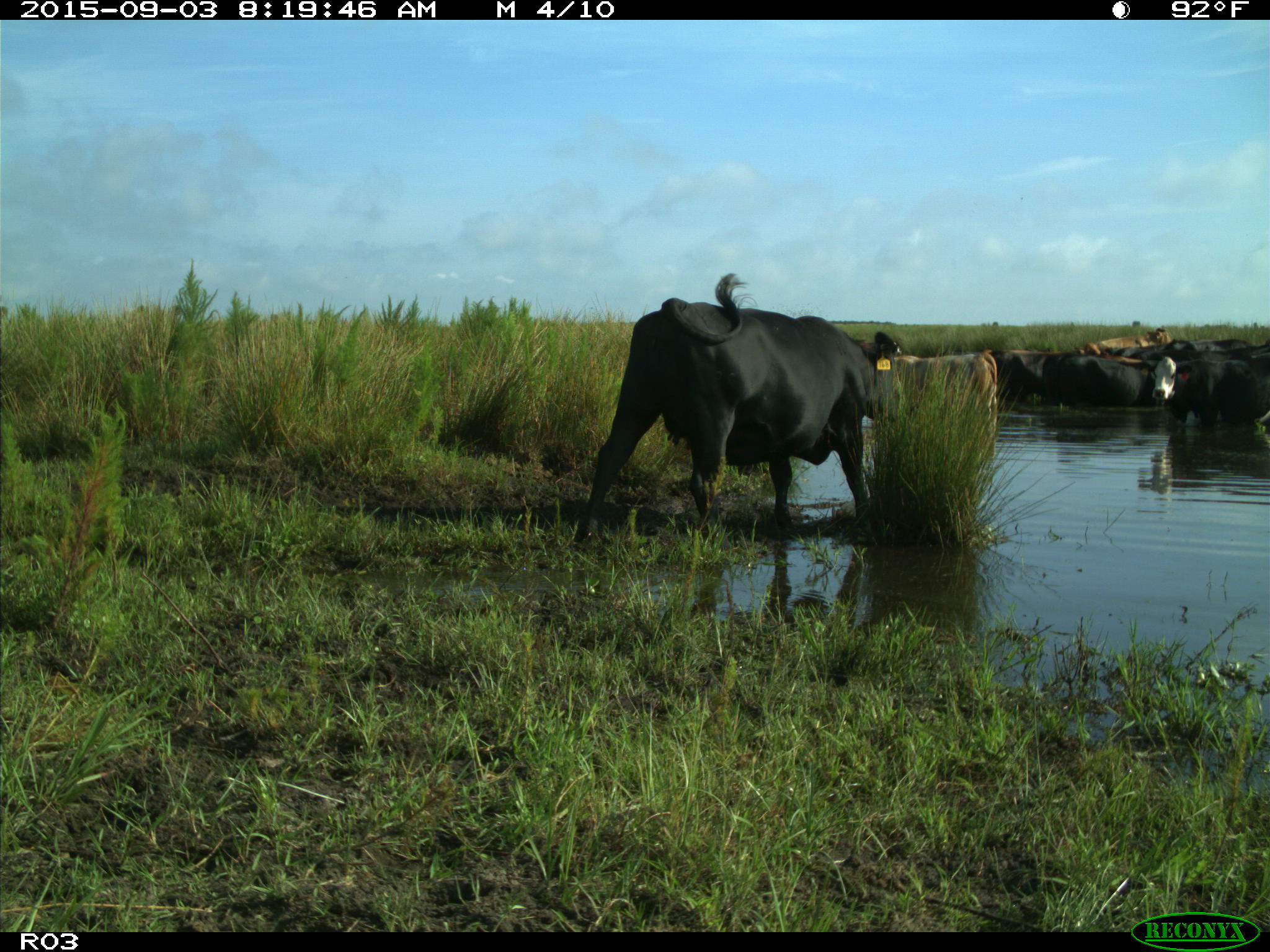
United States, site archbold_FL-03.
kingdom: Animalia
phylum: Chordata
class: Mammalia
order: Artiodactyla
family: Bovidae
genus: Bos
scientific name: Bos taurus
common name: domestic cow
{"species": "Bos taurus (domestic cow)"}